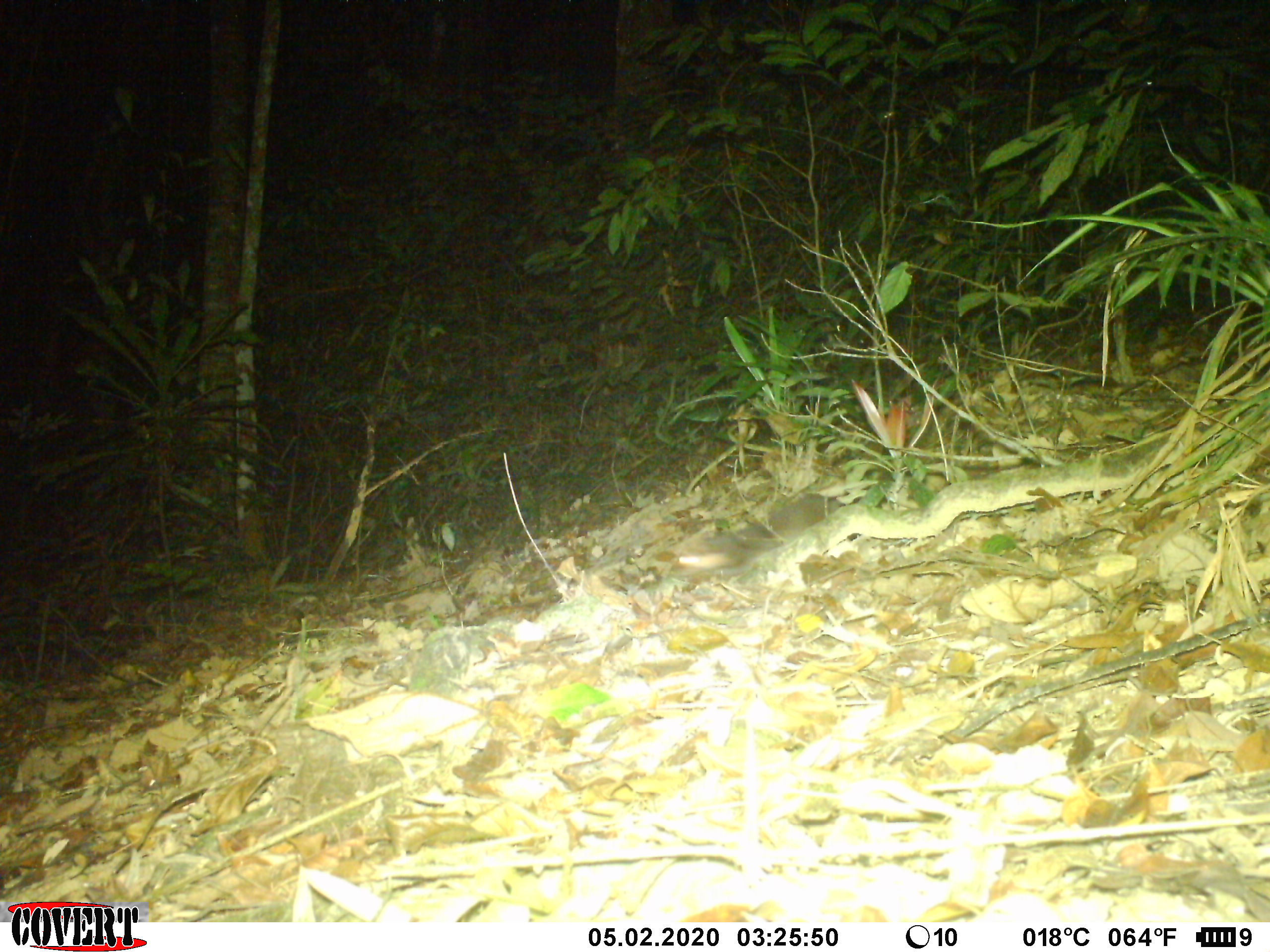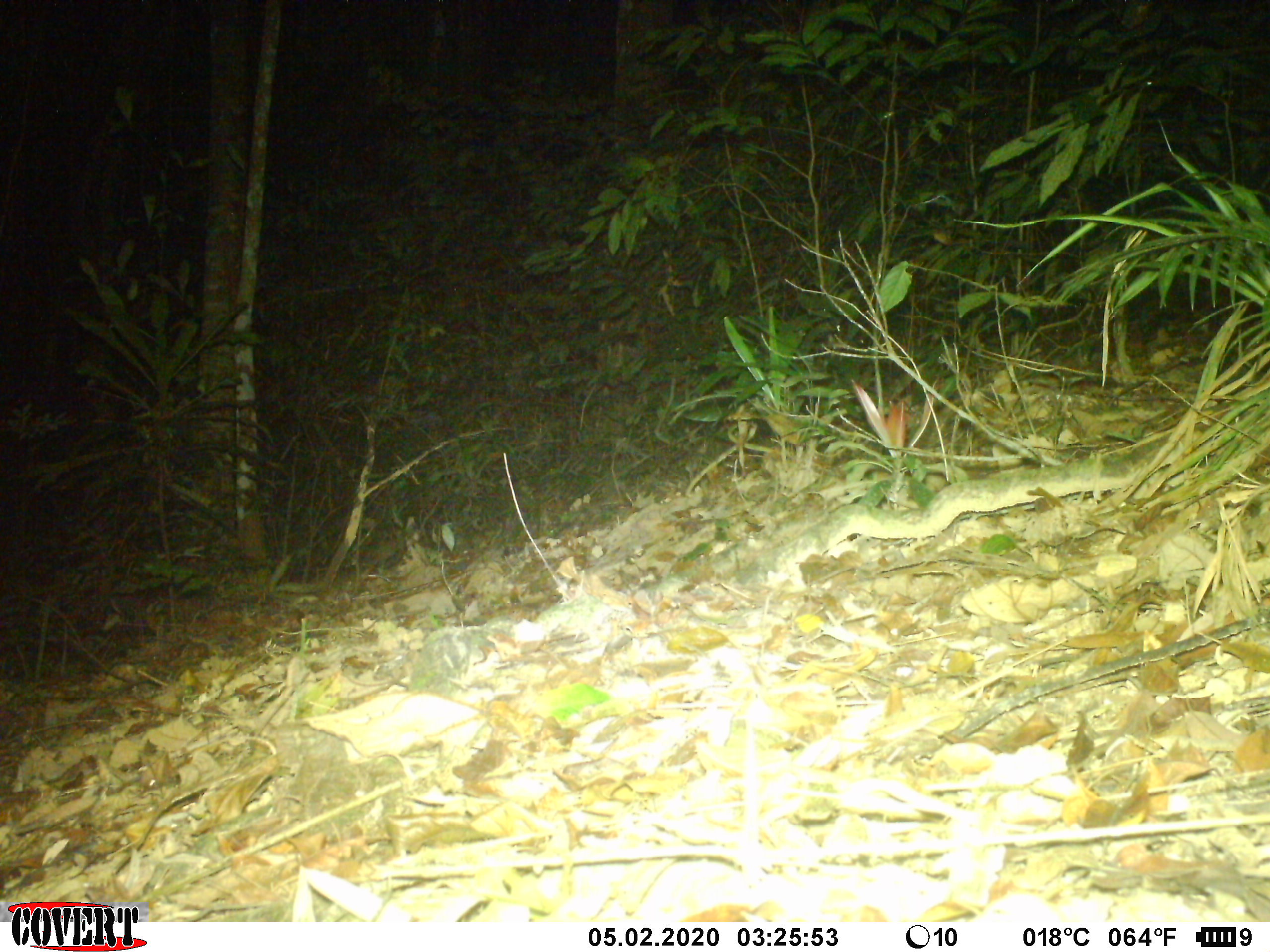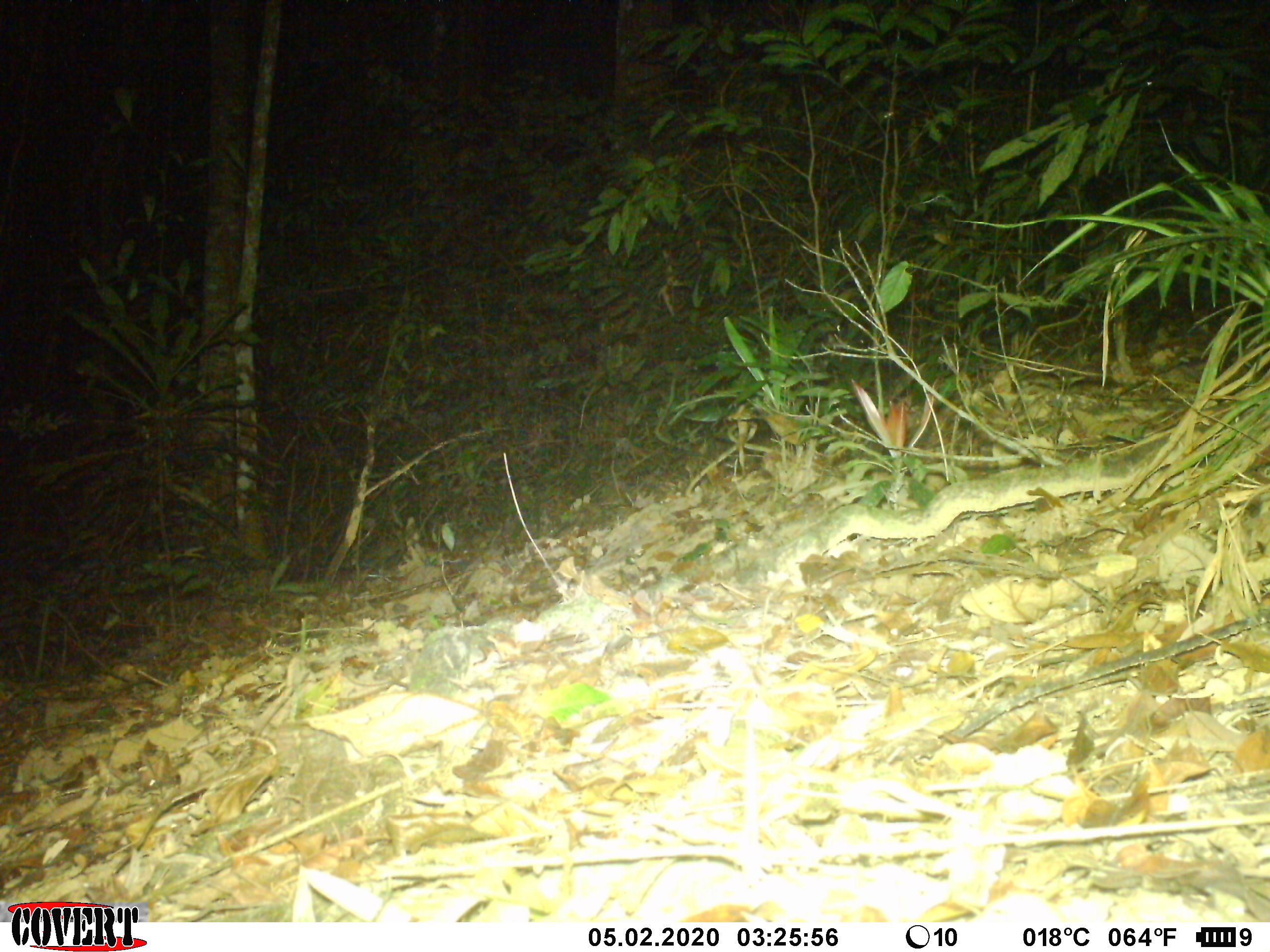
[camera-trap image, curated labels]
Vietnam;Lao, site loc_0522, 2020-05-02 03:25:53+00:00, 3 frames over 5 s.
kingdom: Animalia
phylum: Chordata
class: Mammalia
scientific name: Mammalia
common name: mammal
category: unidentified small mammal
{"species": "unidentified small mammal (mammal) (Mammalia)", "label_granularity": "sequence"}